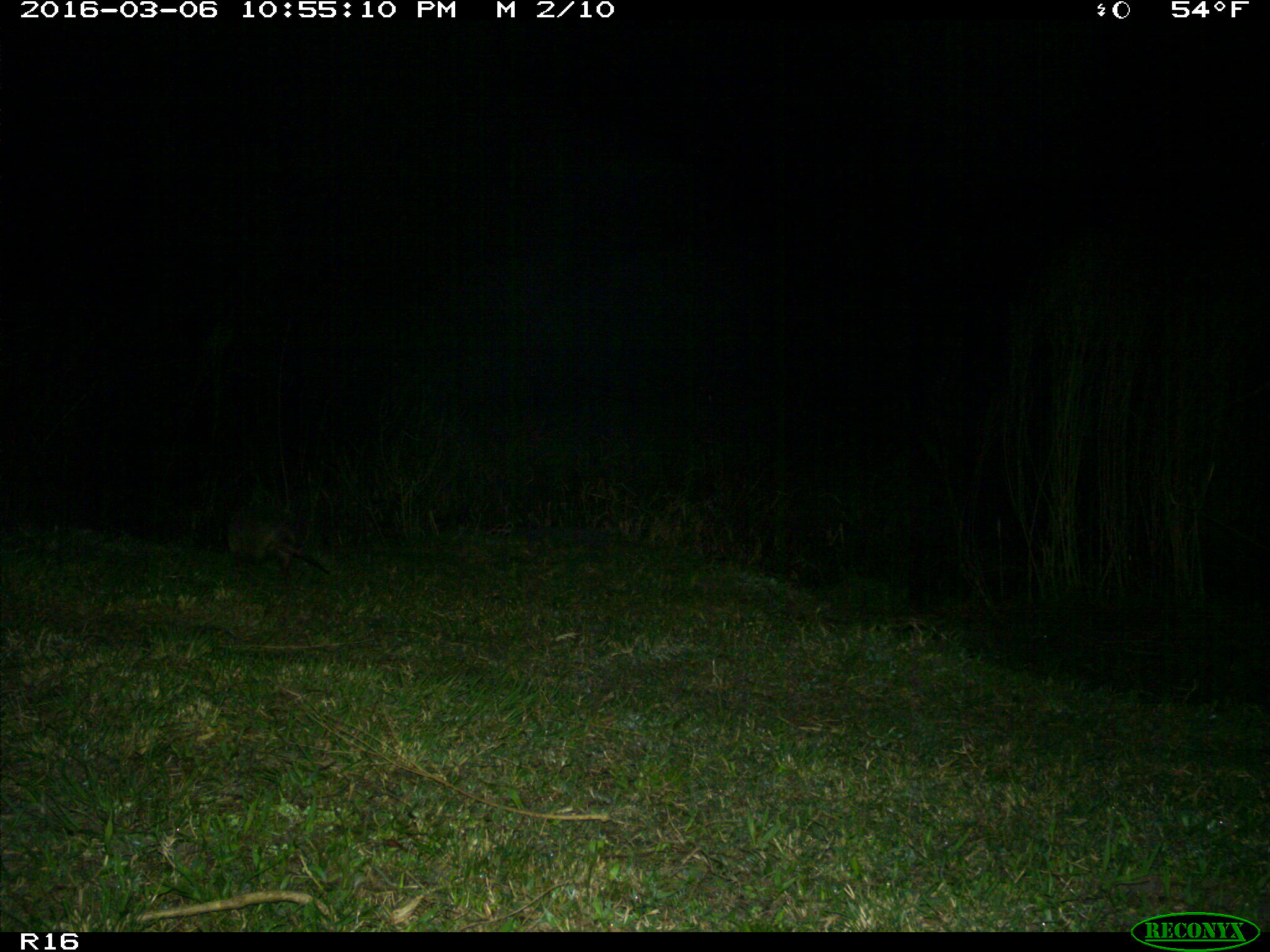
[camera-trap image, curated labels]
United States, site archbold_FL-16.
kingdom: Animalia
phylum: Chordata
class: Mammalia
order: Cingulata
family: Dasypodidae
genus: Dasypus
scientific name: Dasypus novemcinctus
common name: nine-banded armadillo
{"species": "Dasypus novemcinctus (nine-banded armadillo)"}